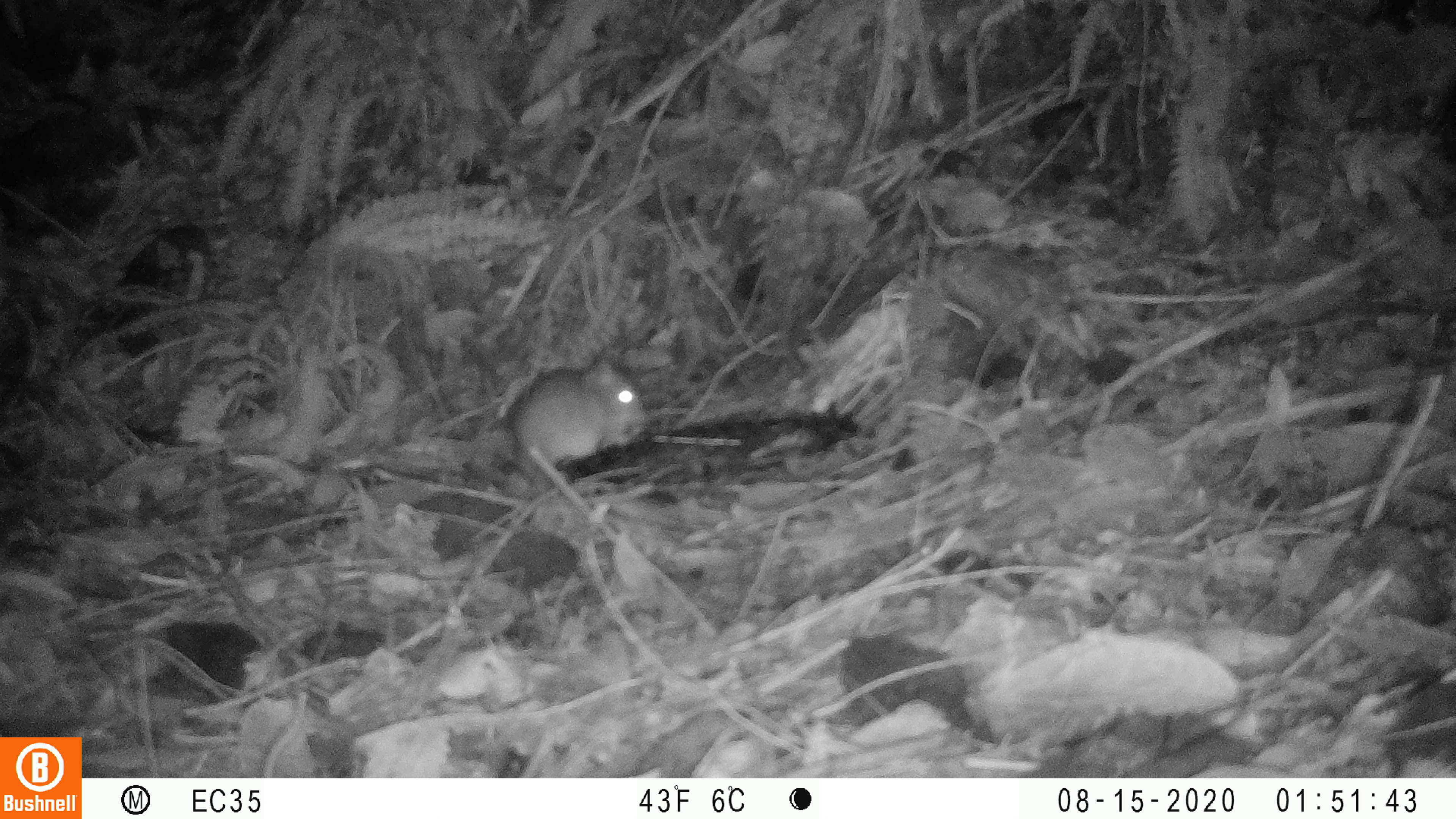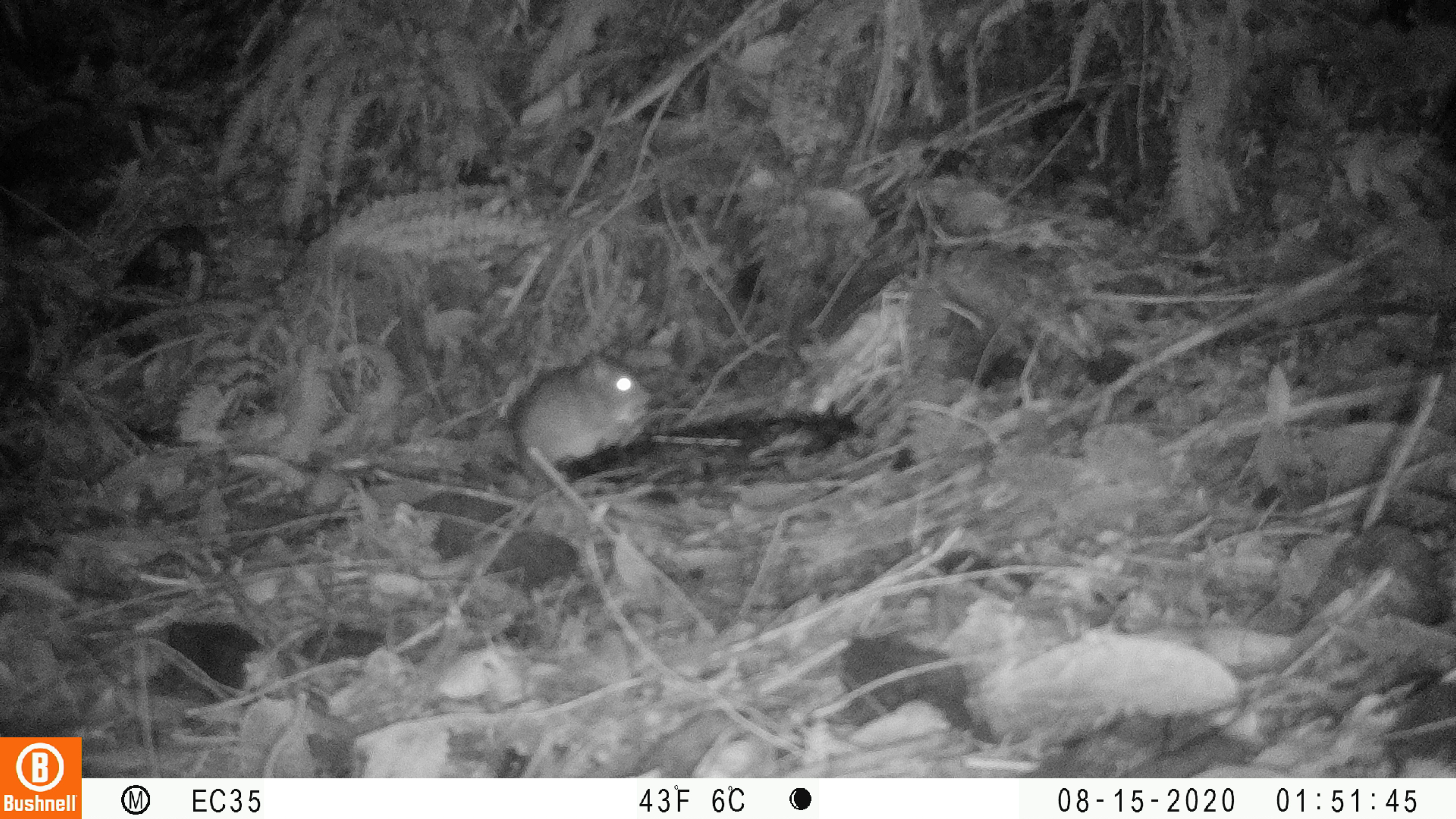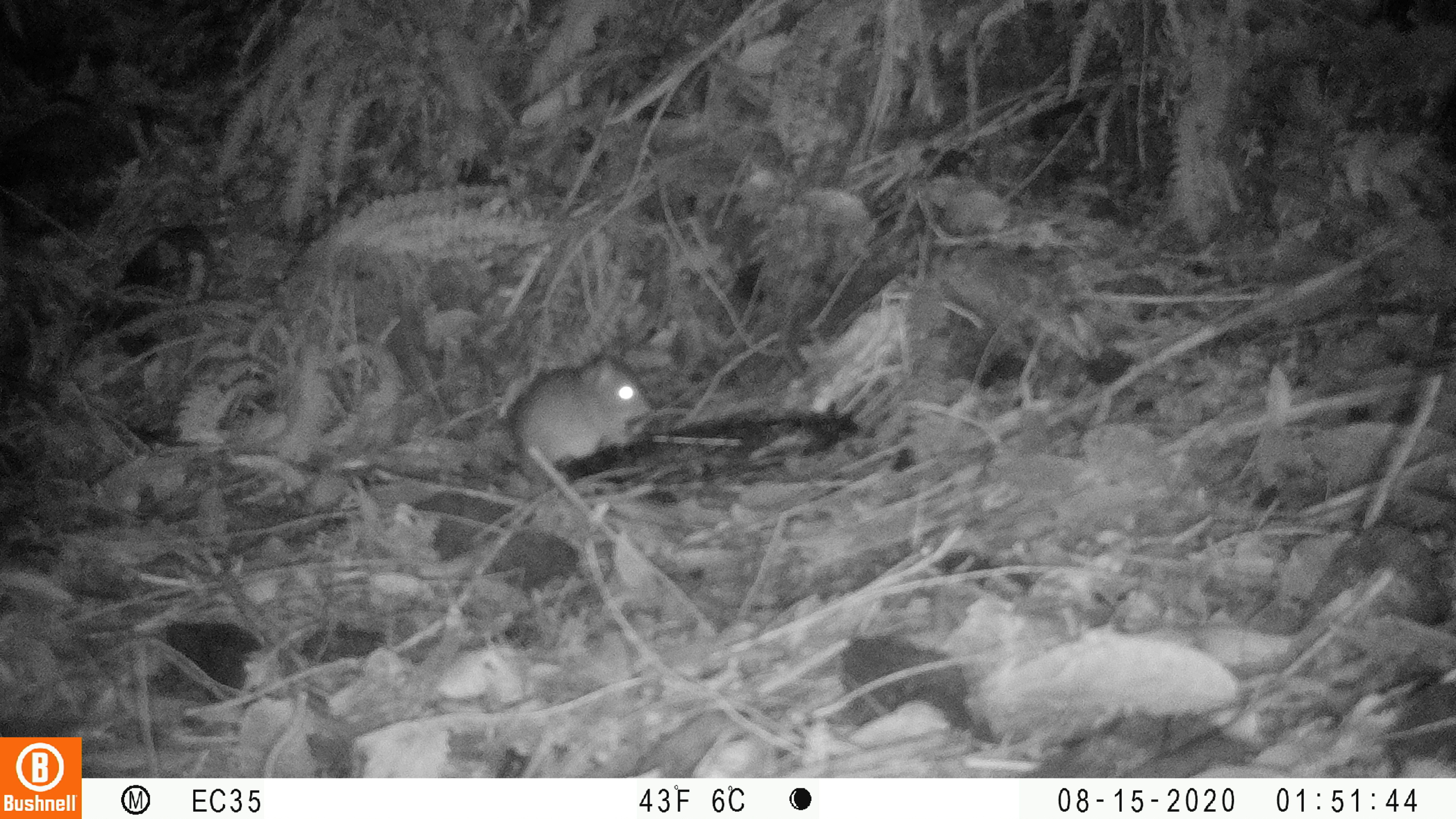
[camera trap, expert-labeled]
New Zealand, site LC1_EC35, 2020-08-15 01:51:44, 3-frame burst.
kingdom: Animalia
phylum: Chordata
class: Mammalia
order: Rodentia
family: Muridae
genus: Rattus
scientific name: Rattus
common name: rat